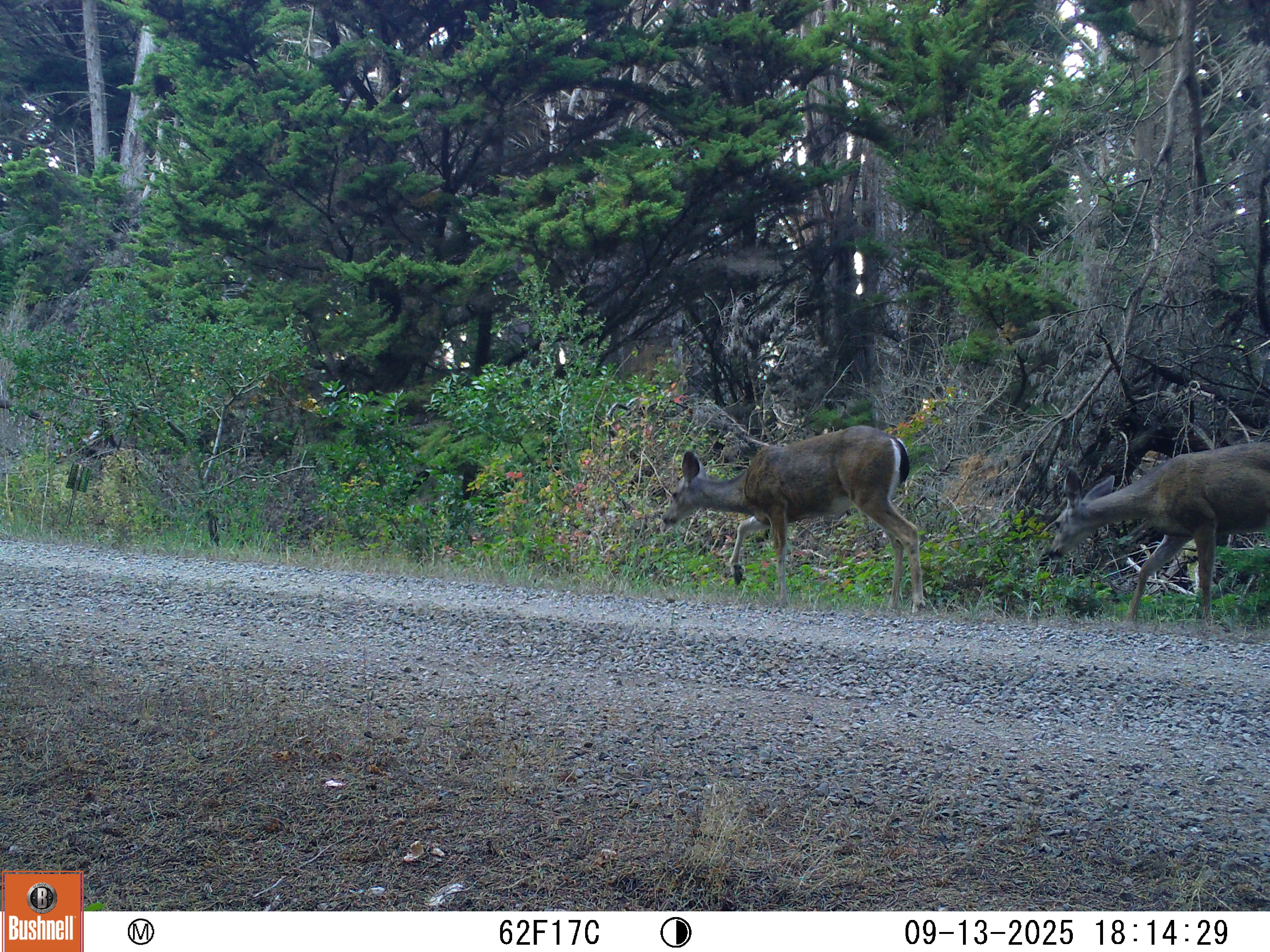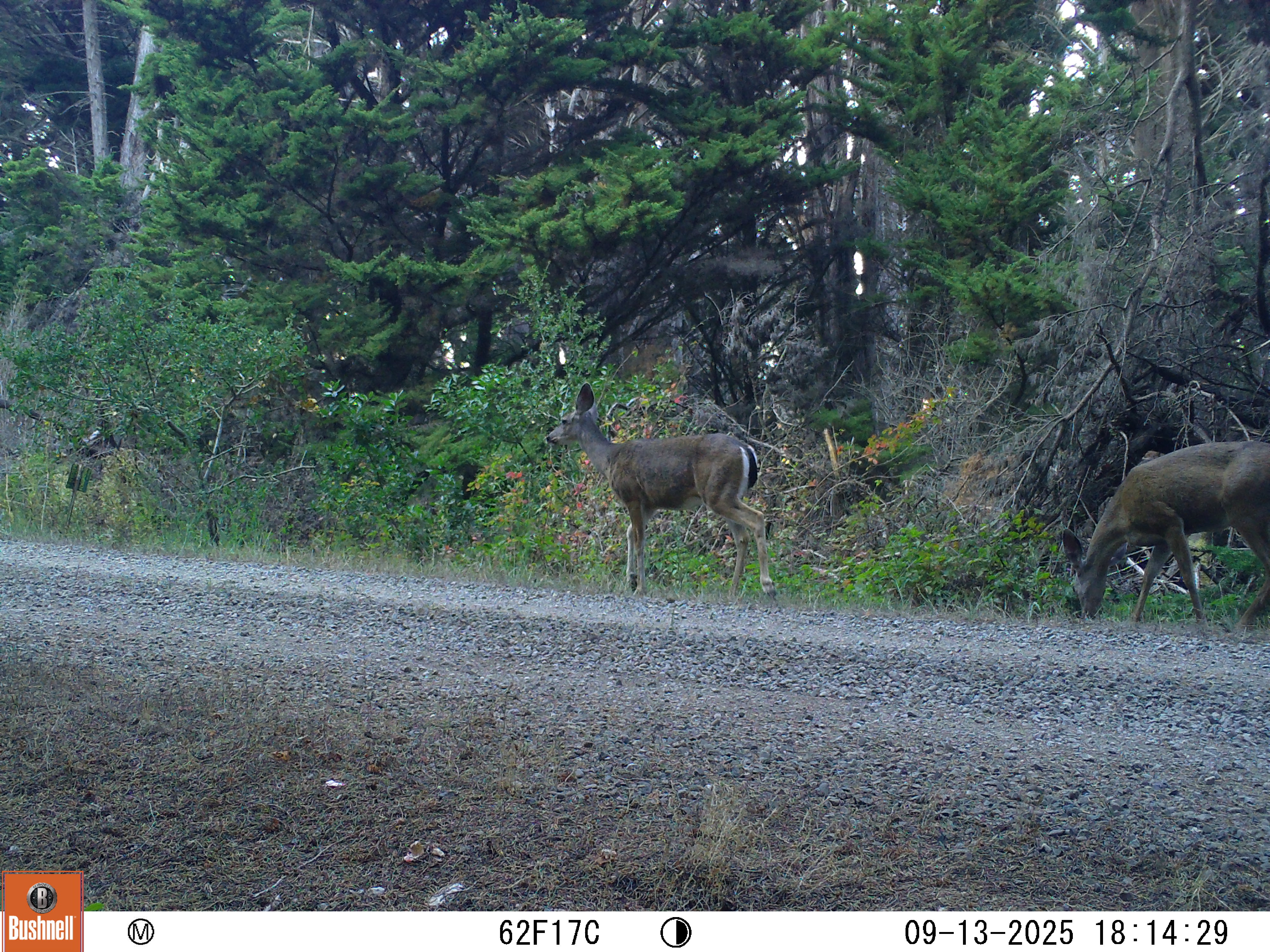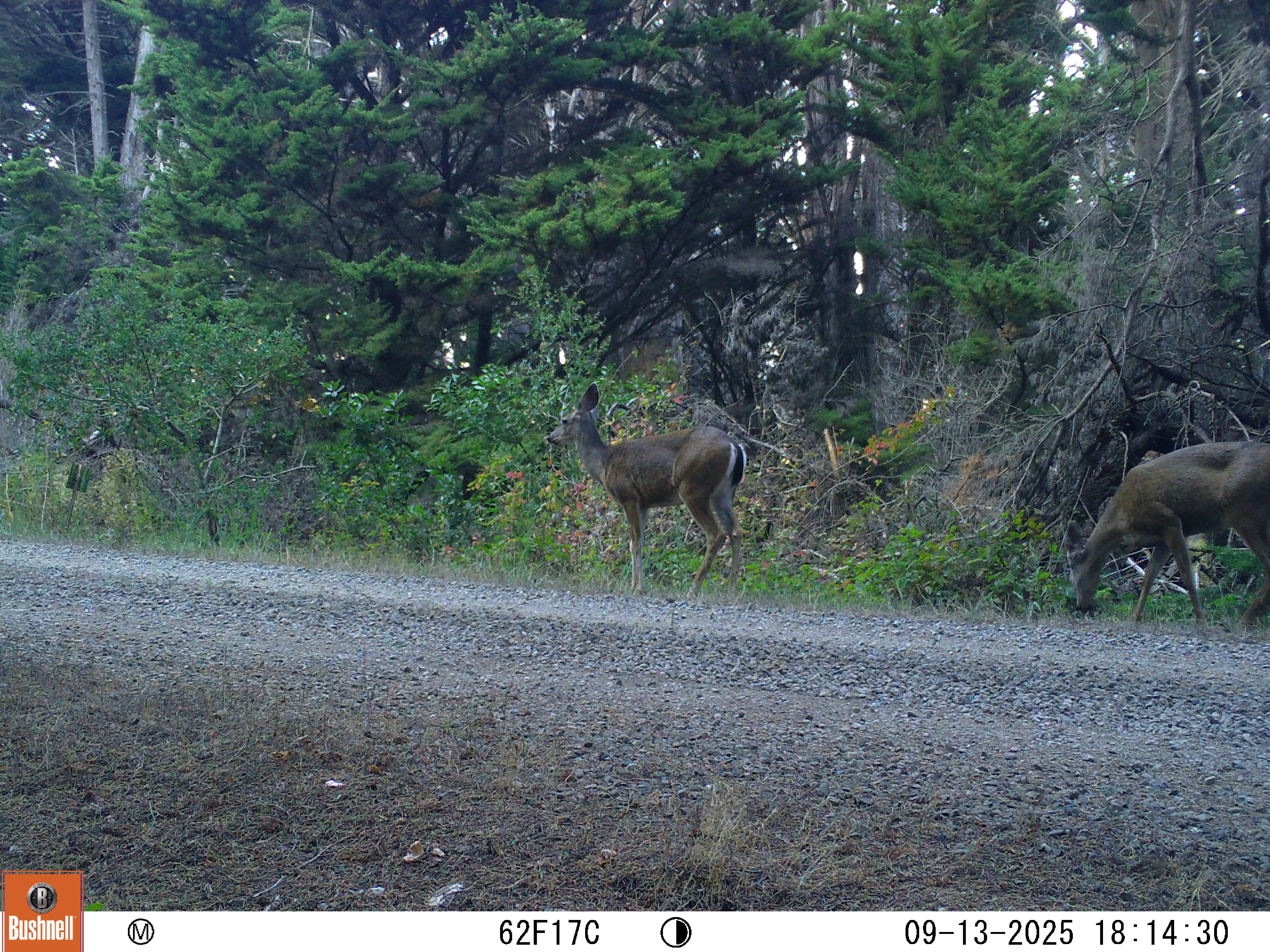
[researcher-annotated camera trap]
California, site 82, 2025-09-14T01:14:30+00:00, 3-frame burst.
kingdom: Animalia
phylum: Chordata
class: Mammalia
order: Artiodactyla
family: Cervidae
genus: Odocoileus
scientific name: Odocoileus hemionus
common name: mule deer